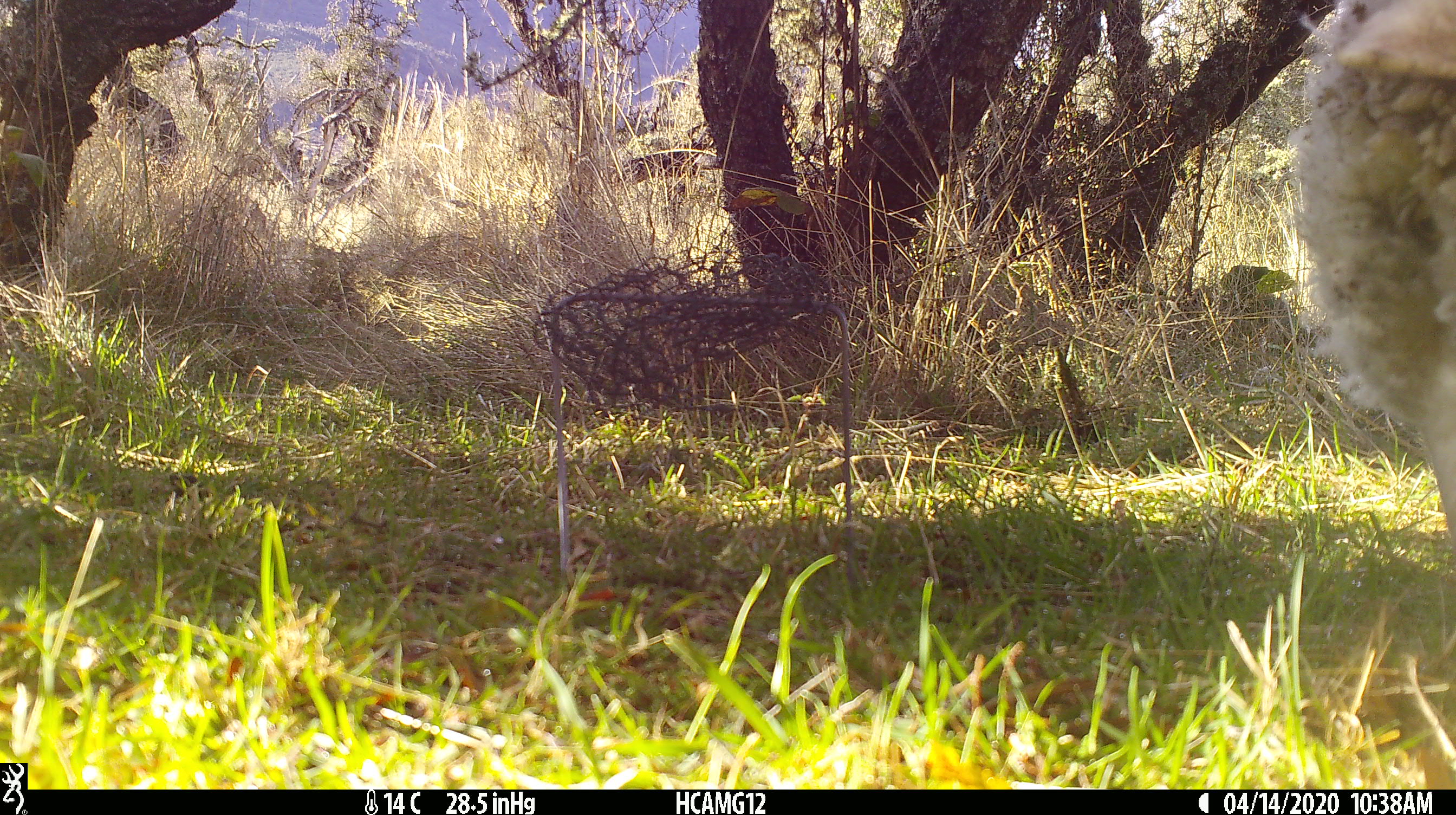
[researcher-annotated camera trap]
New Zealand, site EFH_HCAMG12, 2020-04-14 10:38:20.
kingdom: Animalia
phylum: Chordata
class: Mammalia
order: Artiodactyla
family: Bovidae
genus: Ovis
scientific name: Ovis aries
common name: domestic sheep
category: sheep